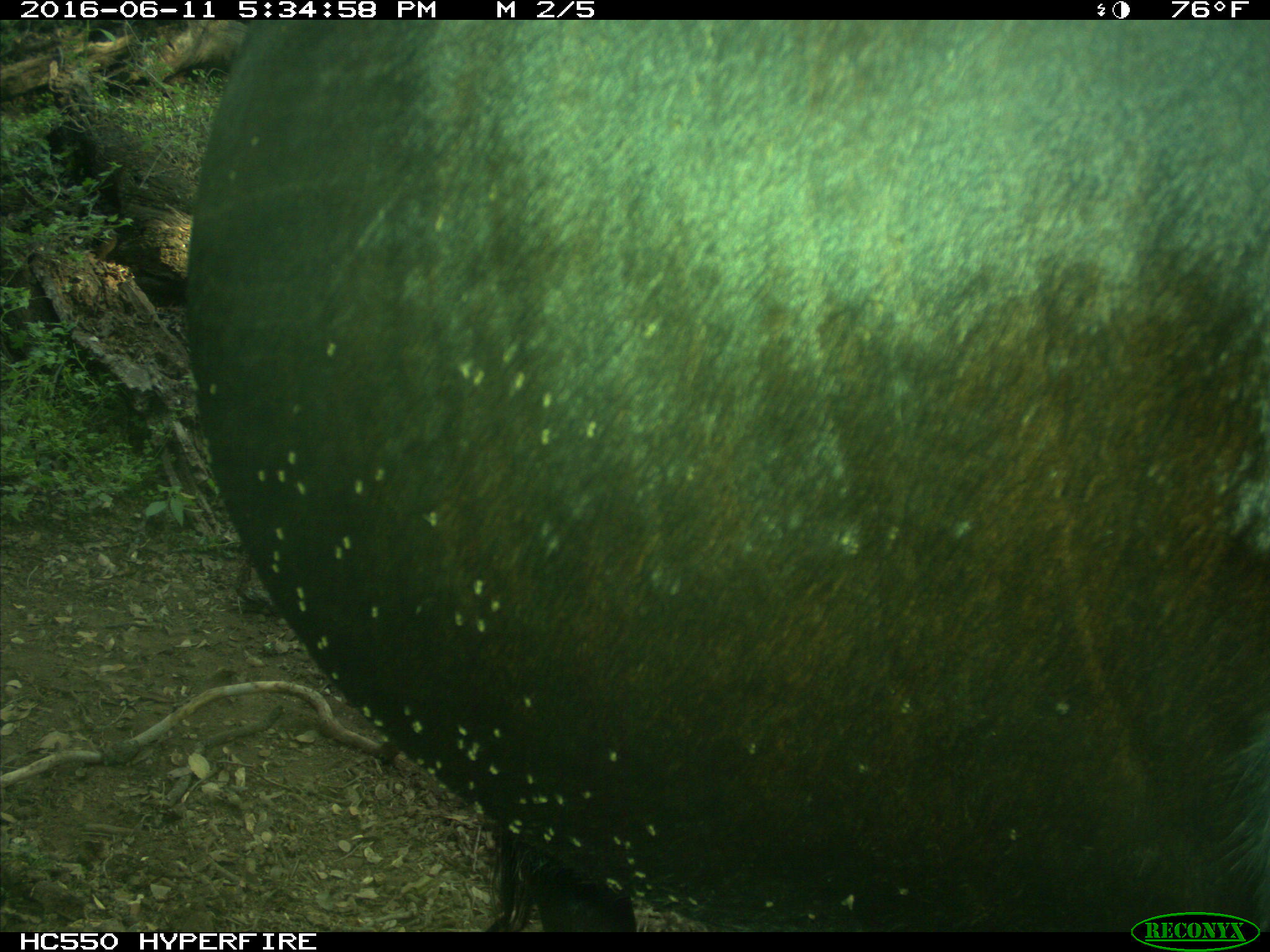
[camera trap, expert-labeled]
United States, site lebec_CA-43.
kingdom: Animalia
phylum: Chordata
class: Mammalia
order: Artiodactyla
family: Bovidae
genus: Bos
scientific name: Bos taurus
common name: domestic cow